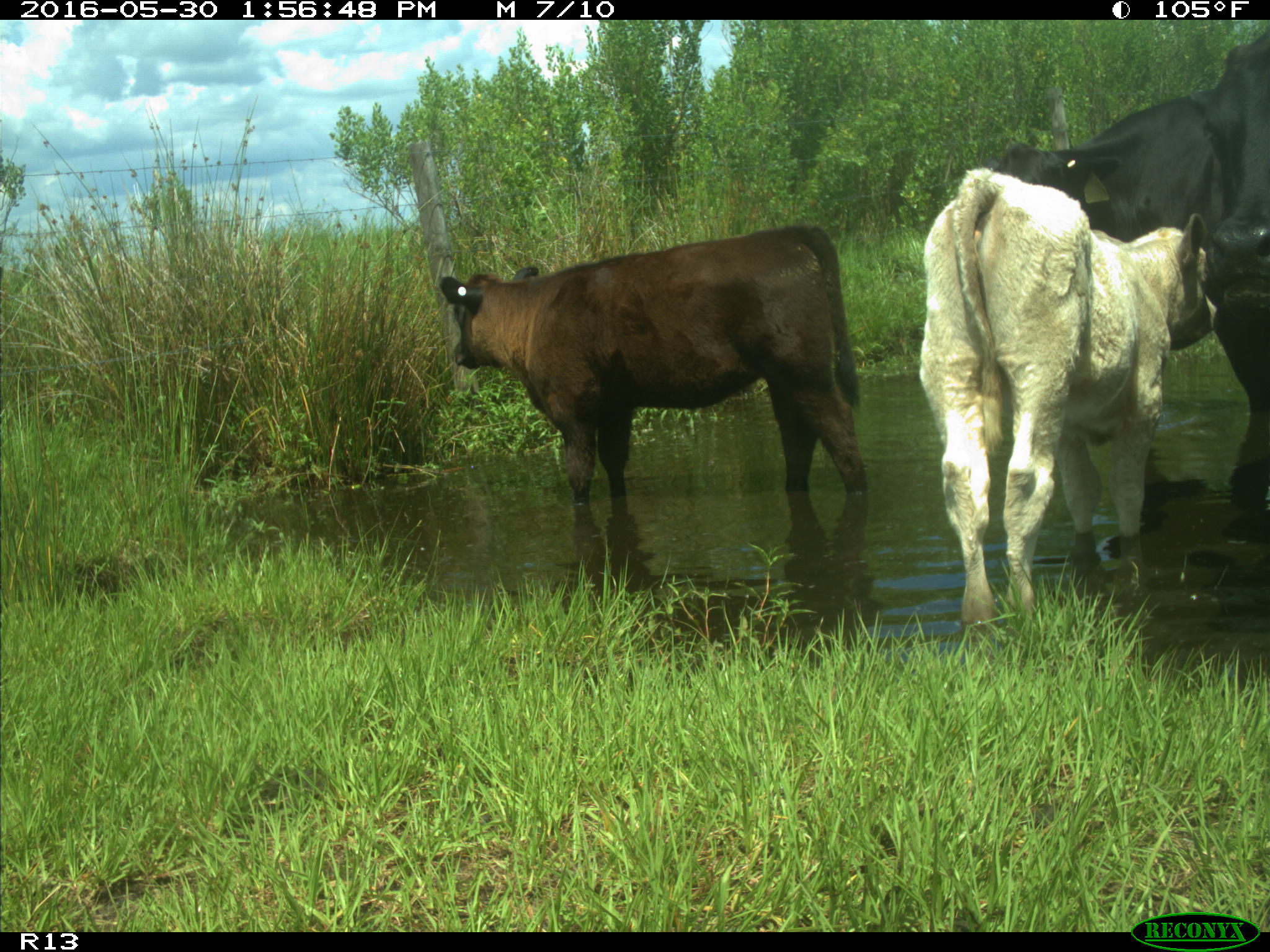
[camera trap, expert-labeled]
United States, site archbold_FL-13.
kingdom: Animalia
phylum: Chordata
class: Mammalia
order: Artiodactyla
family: Bovidae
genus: Bos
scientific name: Bos taurus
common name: domestic cow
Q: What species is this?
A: Bos taurus (domestic cow).